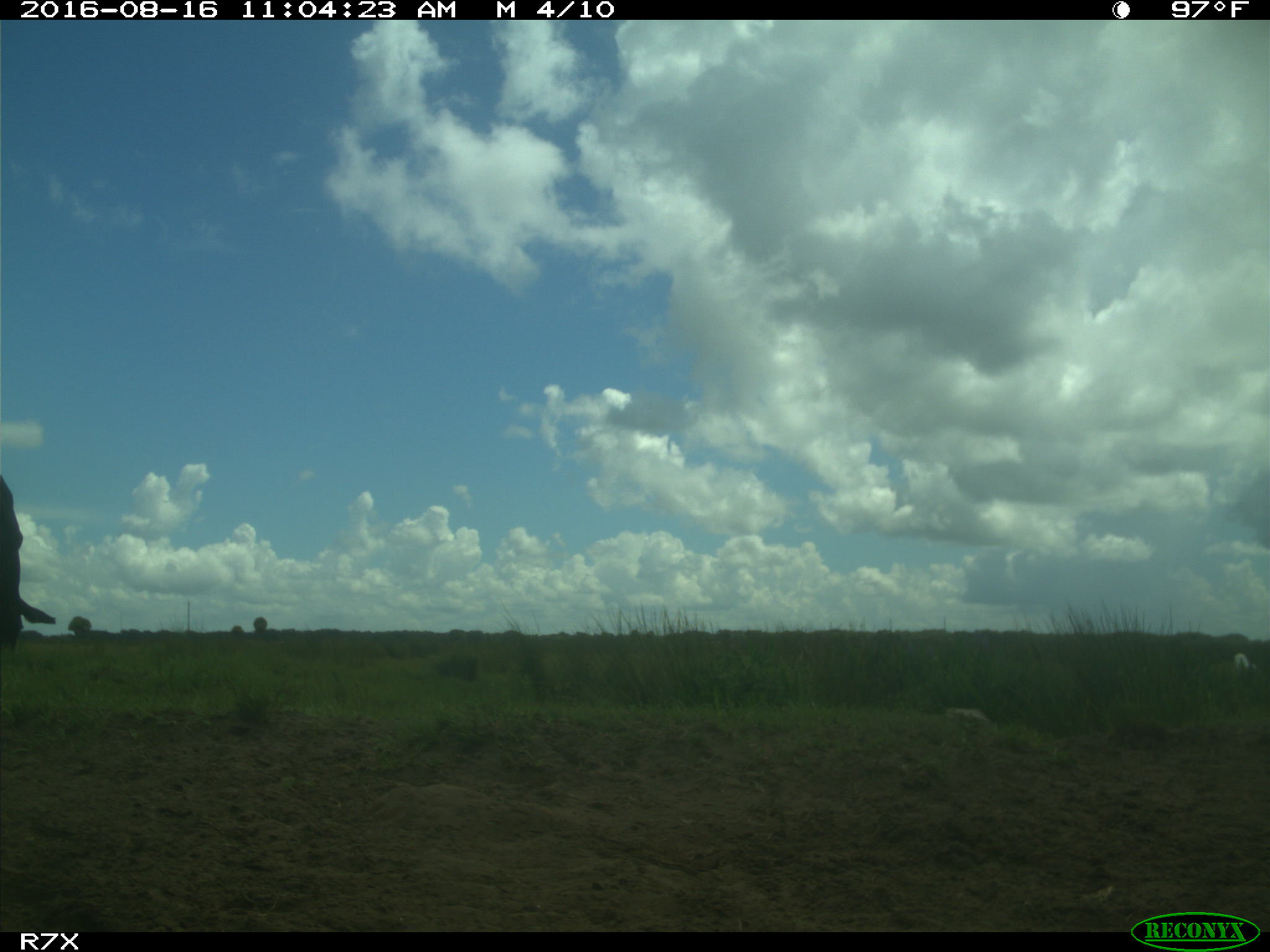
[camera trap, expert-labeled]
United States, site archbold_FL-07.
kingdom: Animalia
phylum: Chordata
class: Mammalia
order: Artiodactyla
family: Bovidae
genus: Bos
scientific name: Bos taurus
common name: domestic cow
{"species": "Bos taurus (domestic cow)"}